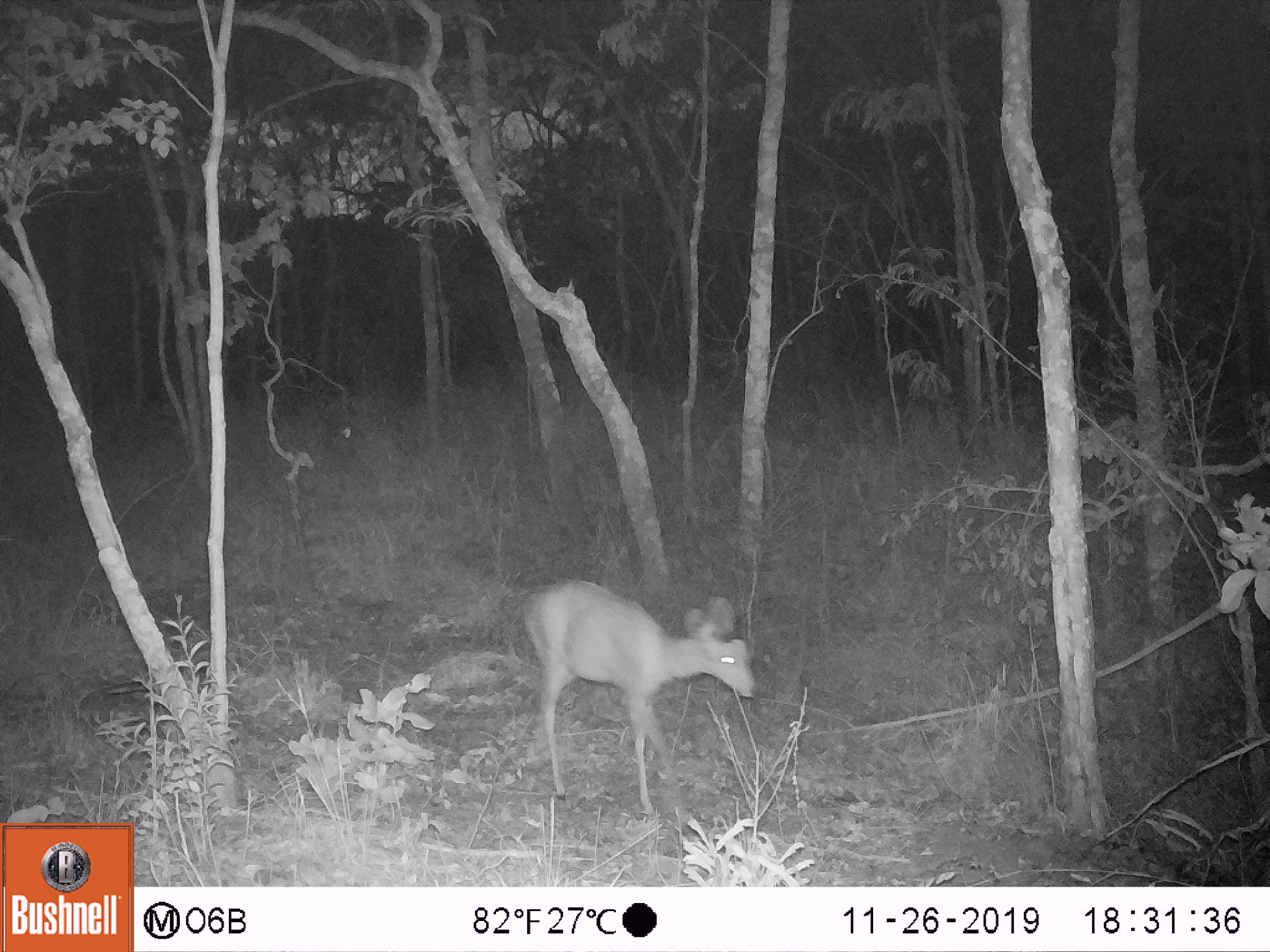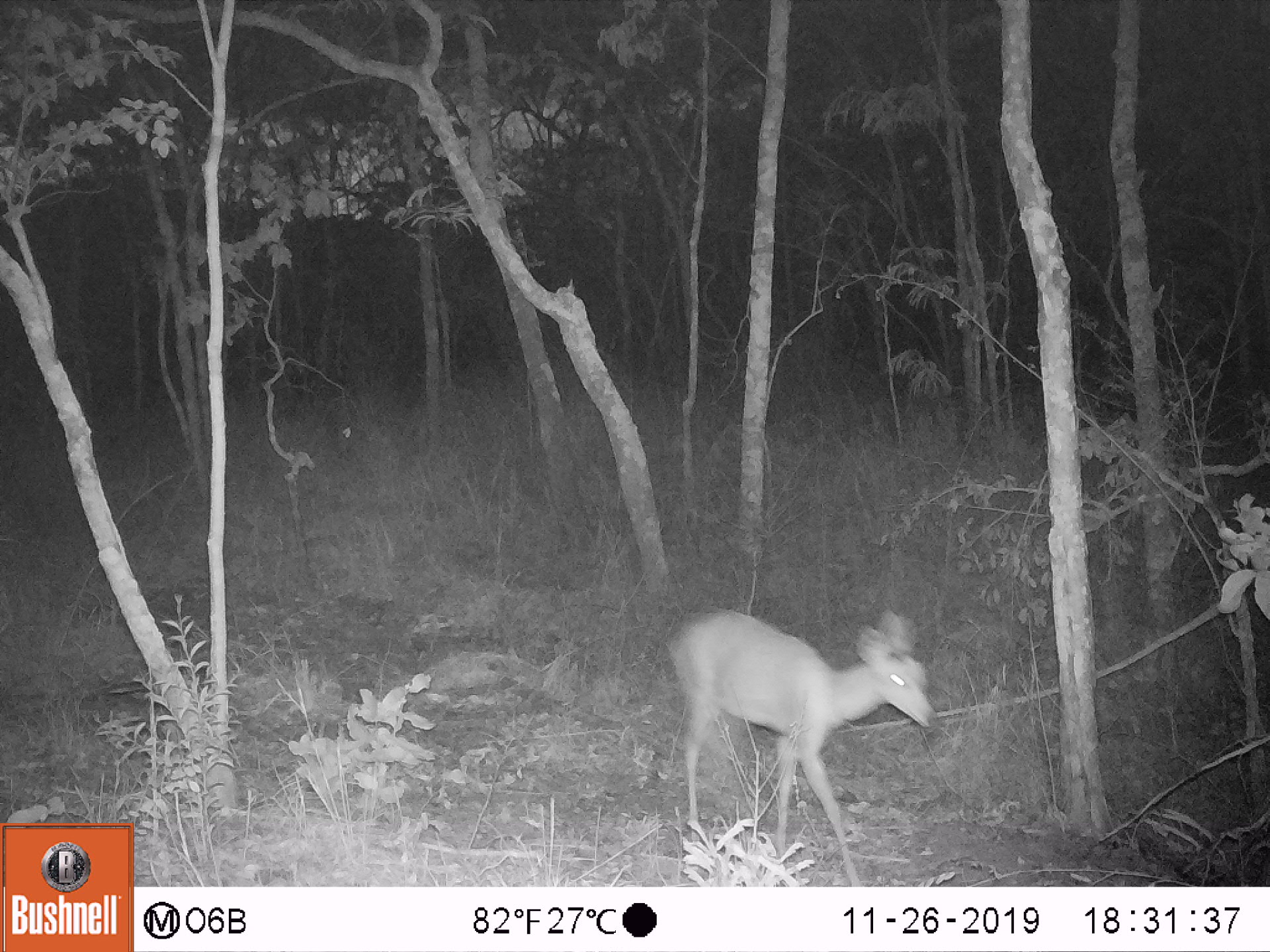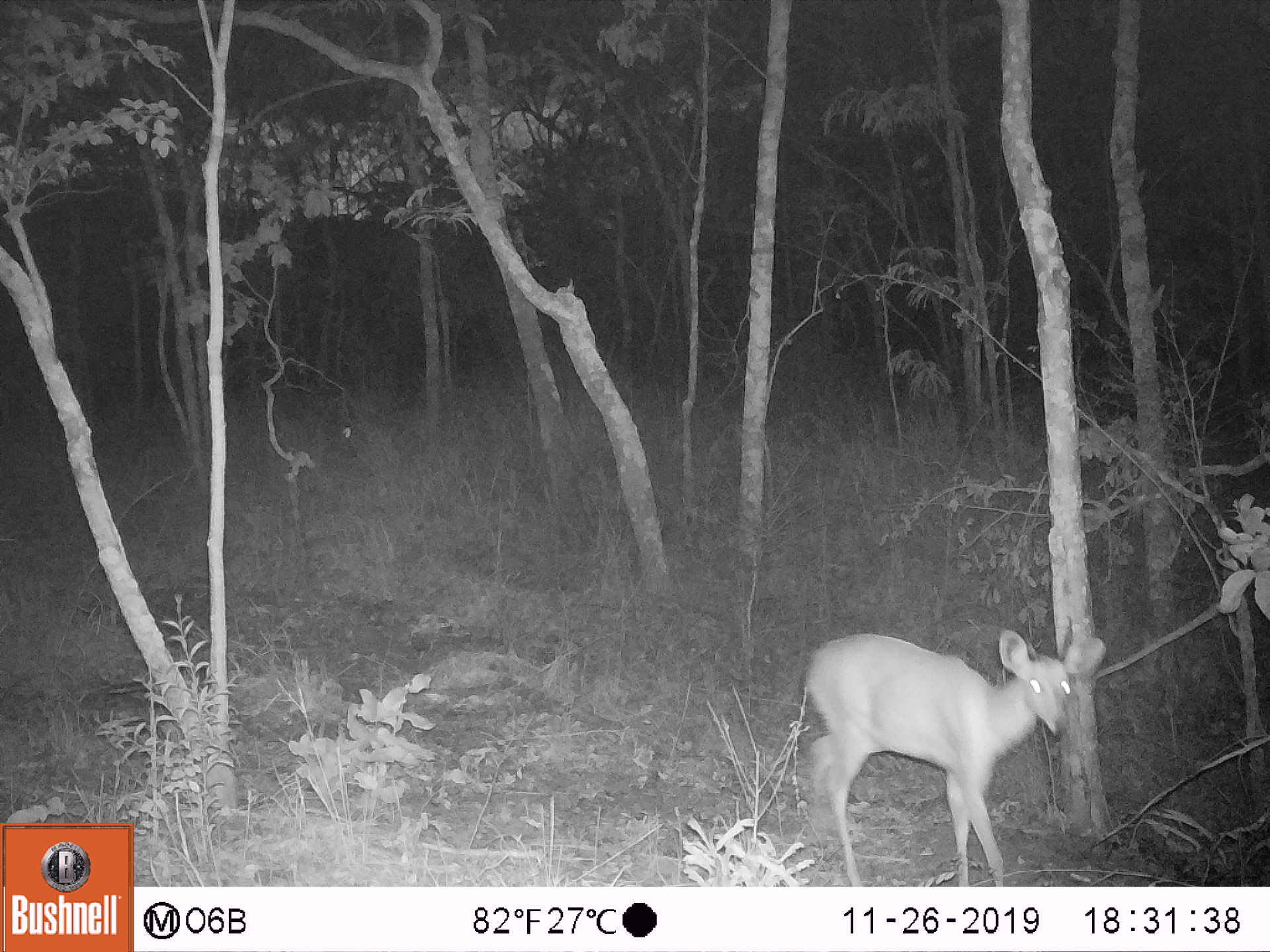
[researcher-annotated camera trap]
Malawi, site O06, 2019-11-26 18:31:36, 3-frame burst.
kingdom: Animalia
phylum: Chordata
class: Mammalia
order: Artiodactyla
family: Bovidae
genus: Redunca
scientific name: Redunca arundinum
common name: southern reedbuck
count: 1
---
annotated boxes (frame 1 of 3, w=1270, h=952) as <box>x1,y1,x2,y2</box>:
southern reedbuck: <box>514,584,762,816</box>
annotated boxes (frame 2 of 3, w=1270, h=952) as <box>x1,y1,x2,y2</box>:
southern reedbuck: <box>666,599,943,885</box>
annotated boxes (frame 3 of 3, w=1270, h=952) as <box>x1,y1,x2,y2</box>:
southern reedbuck: <box>791,621,1111,883</box>